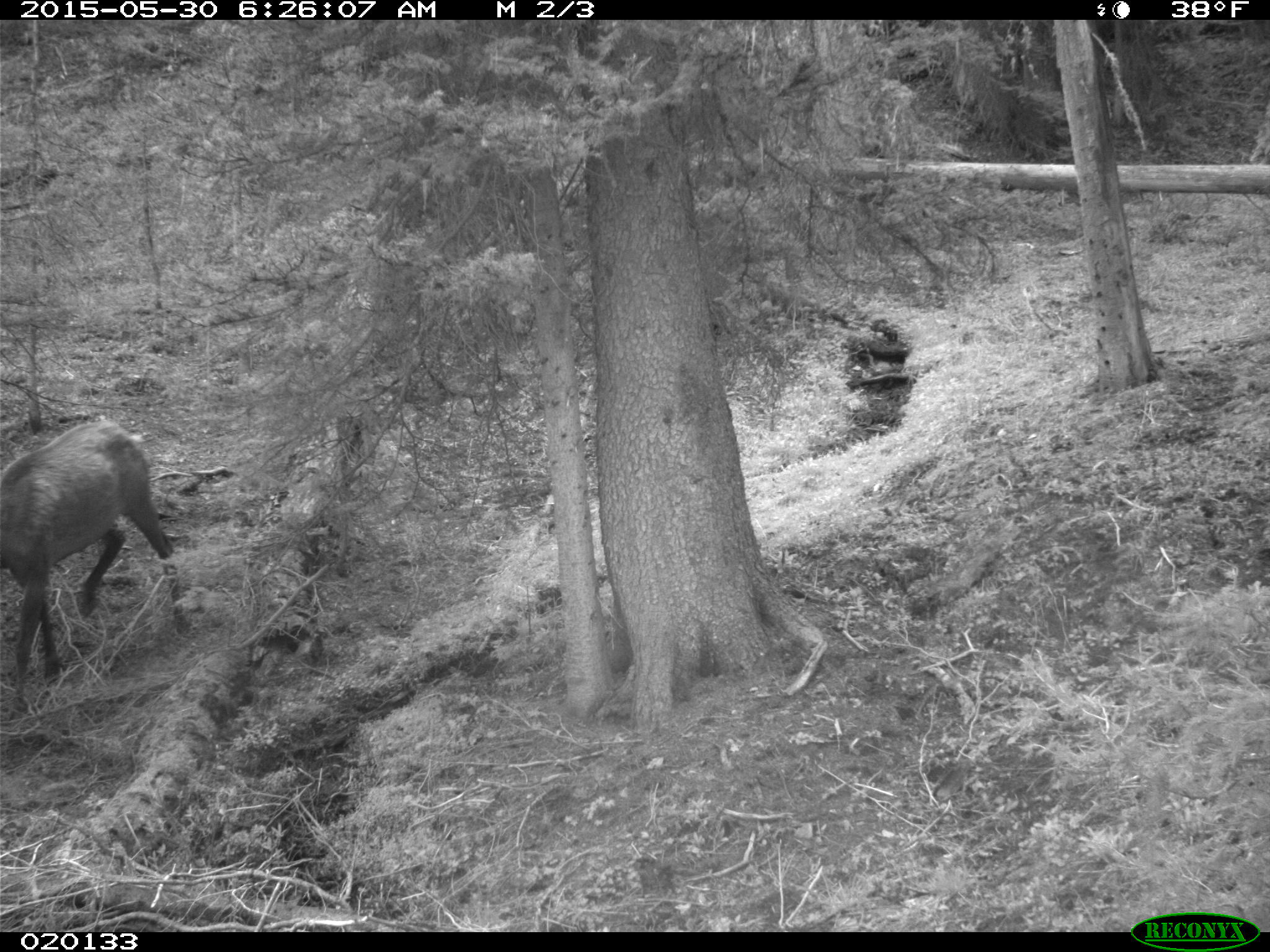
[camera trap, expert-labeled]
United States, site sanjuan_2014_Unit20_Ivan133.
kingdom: Animalia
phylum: Chordata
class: Mammalia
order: Artiodactyla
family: Cervidae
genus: Cervus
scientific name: Cervus elaphus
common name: red deer